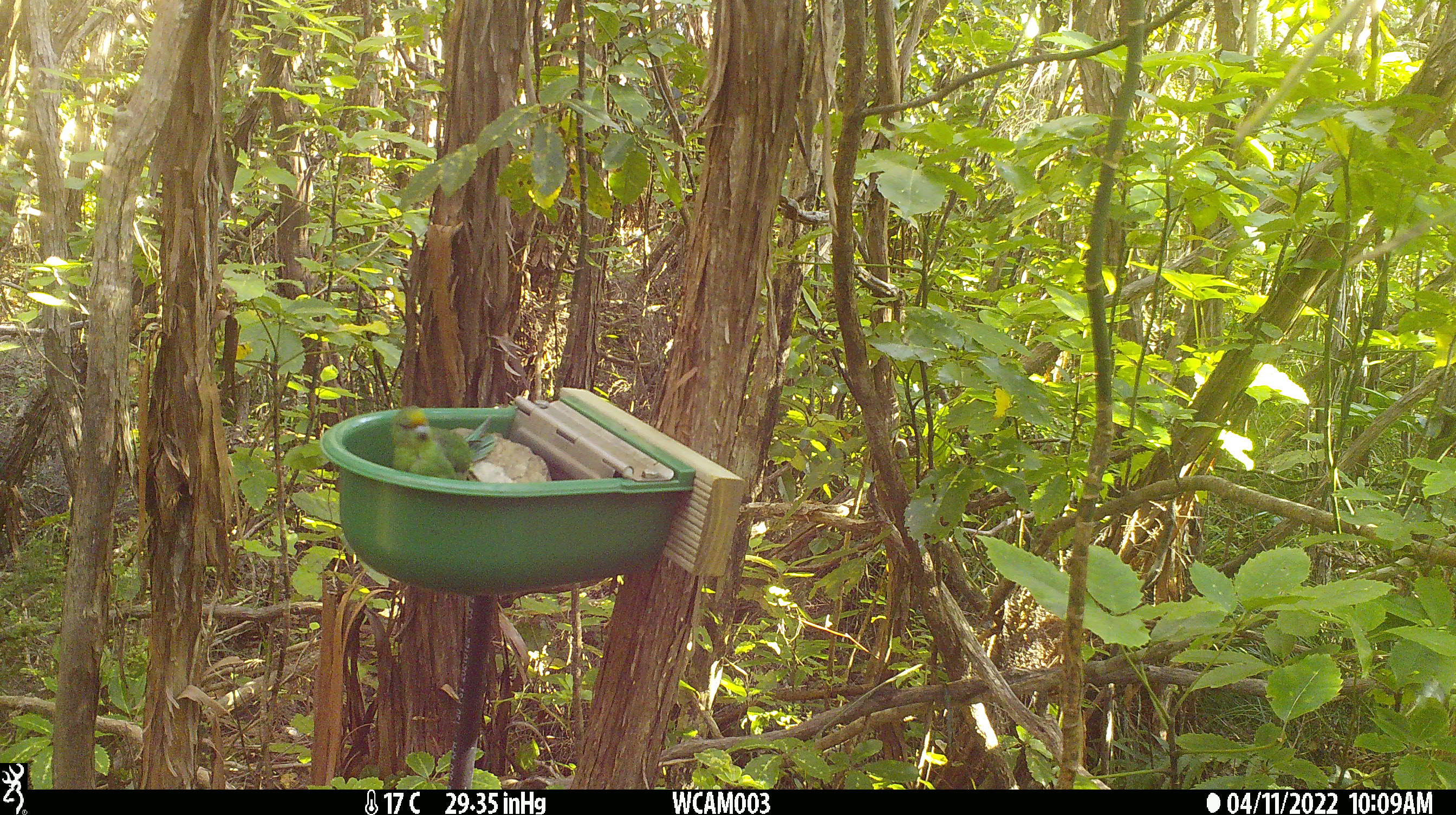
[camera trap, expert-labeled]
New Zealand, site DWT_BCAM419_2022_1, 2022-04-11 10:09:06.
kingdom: Animalia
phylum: Chordata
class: Aves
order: Psittaciformes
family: Psittaculidae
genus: Cyanoramphus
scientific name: Cyanoramphus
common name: parakeet